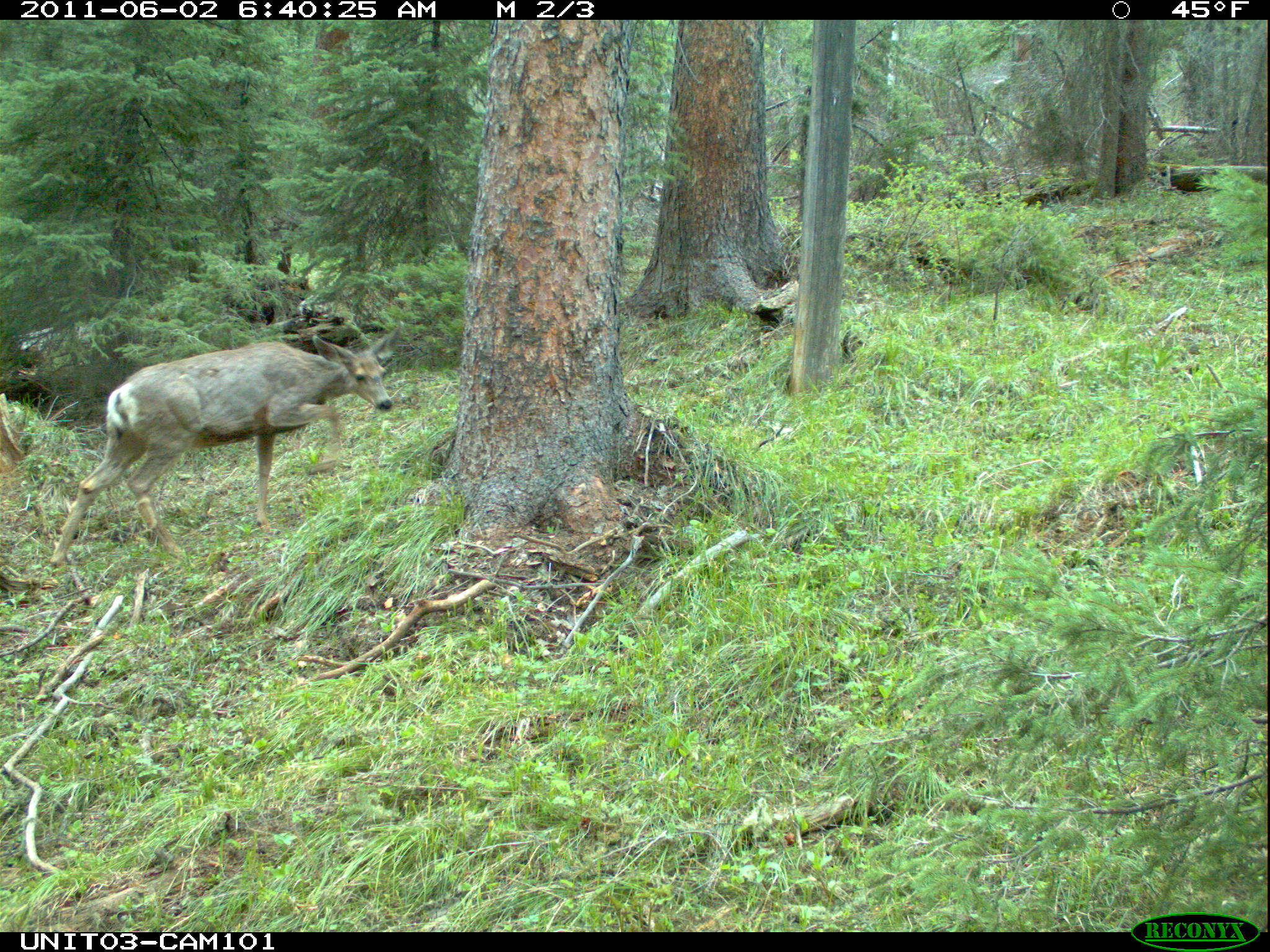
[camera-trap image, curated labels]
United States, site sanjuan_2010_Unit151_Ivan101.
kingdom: Animalia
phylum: Chordata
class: Mammalia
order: Artiodactyla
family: Cervidae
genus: Odocoileus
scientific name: Odocoileus hemionus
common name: mule deer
Odocoileus hemionus (mule deer).